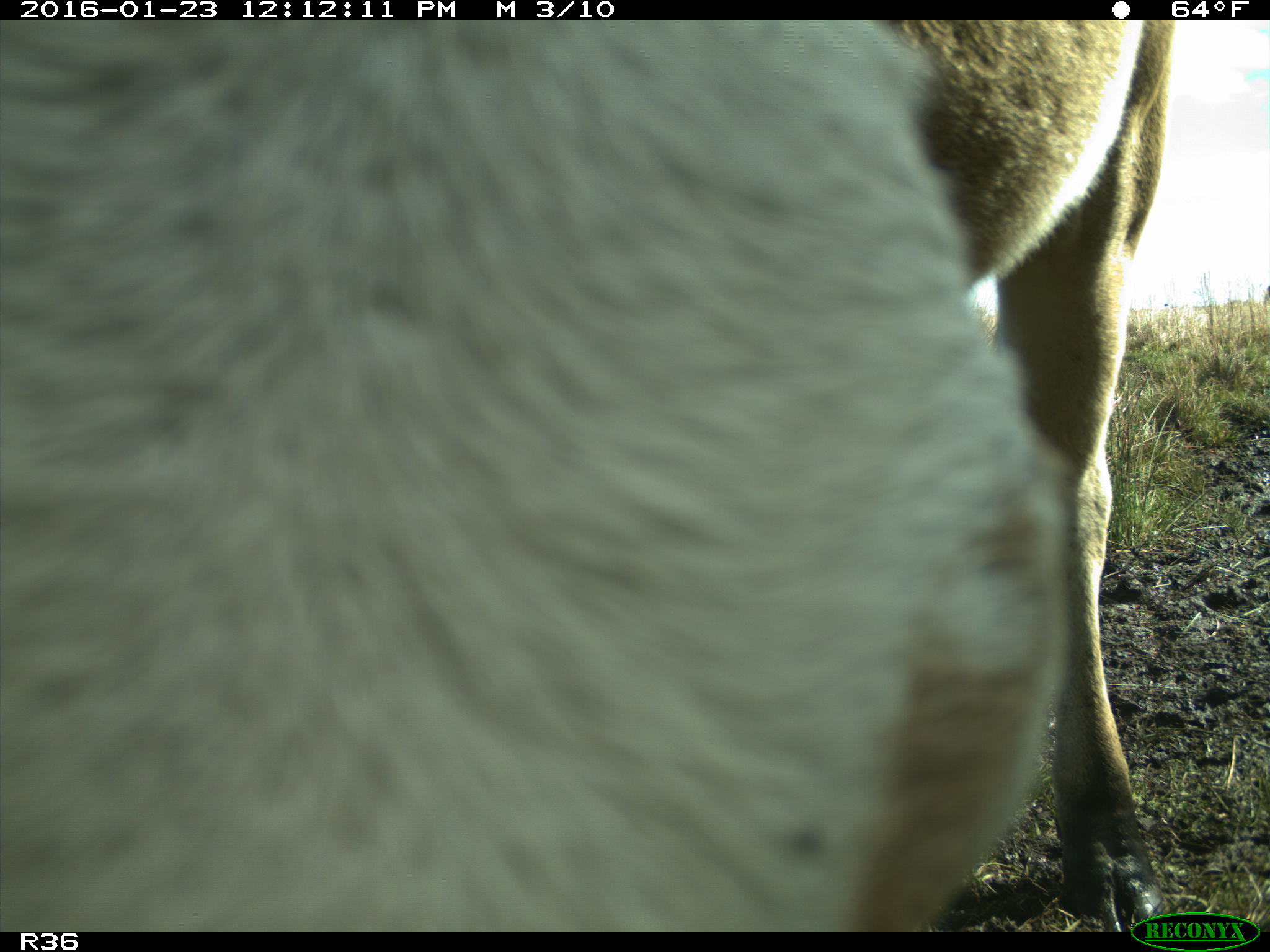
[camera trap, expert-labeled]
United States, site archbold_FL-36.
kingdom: Animalia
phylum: Chordata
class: Mammalia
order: Artiodactyla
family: Bovidae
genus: Bos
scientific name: Bos taurus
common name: domestic cow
Bos taurus (domestic cow).